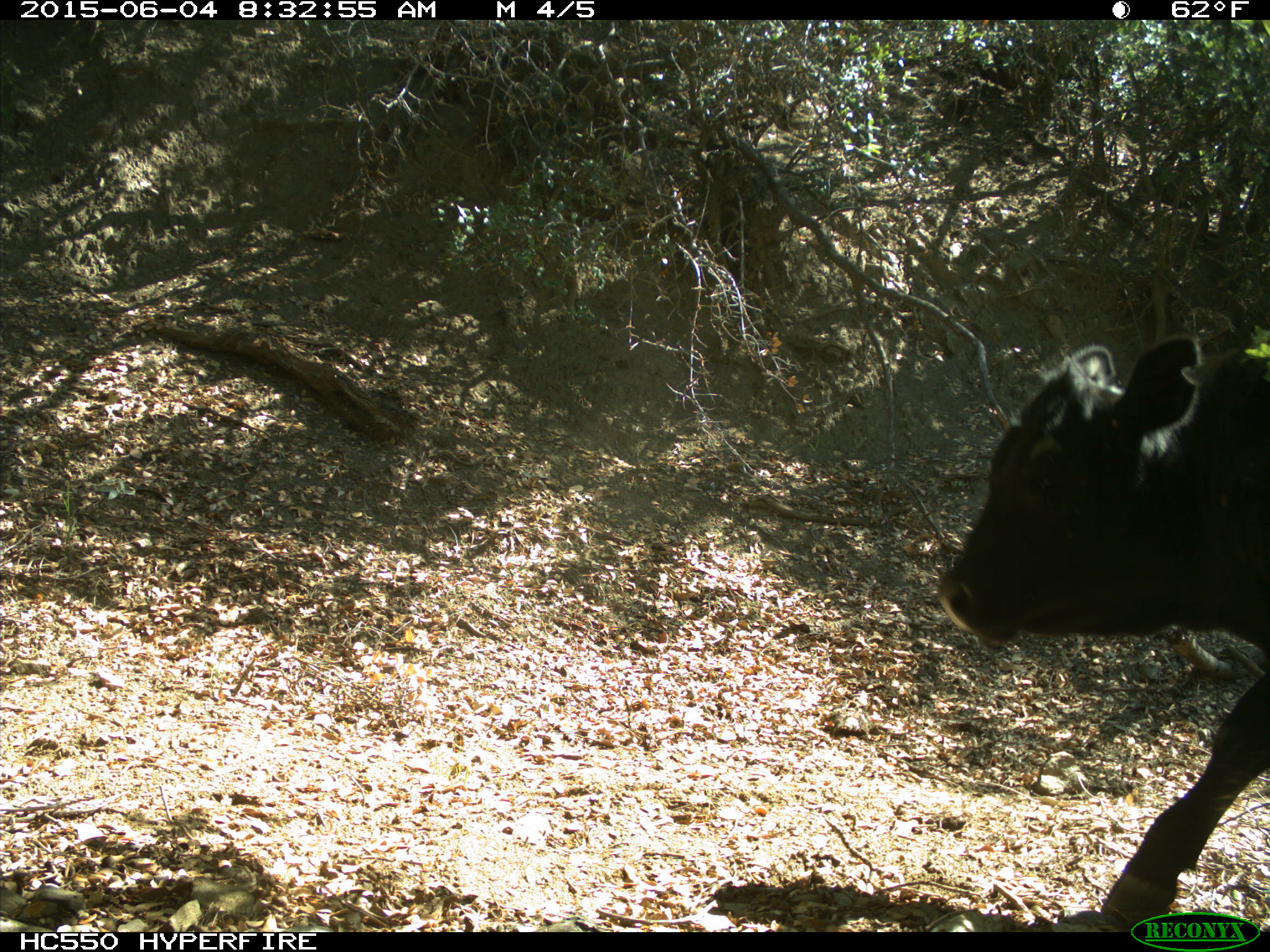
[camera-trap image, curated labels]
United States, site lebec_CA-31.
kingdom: Animalia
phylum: Chordata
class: Mammalia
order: Artiodactyla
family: Bovidae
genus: Bos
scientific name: Bos taurus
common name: domestic cow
Bos taurus (domestic cow).